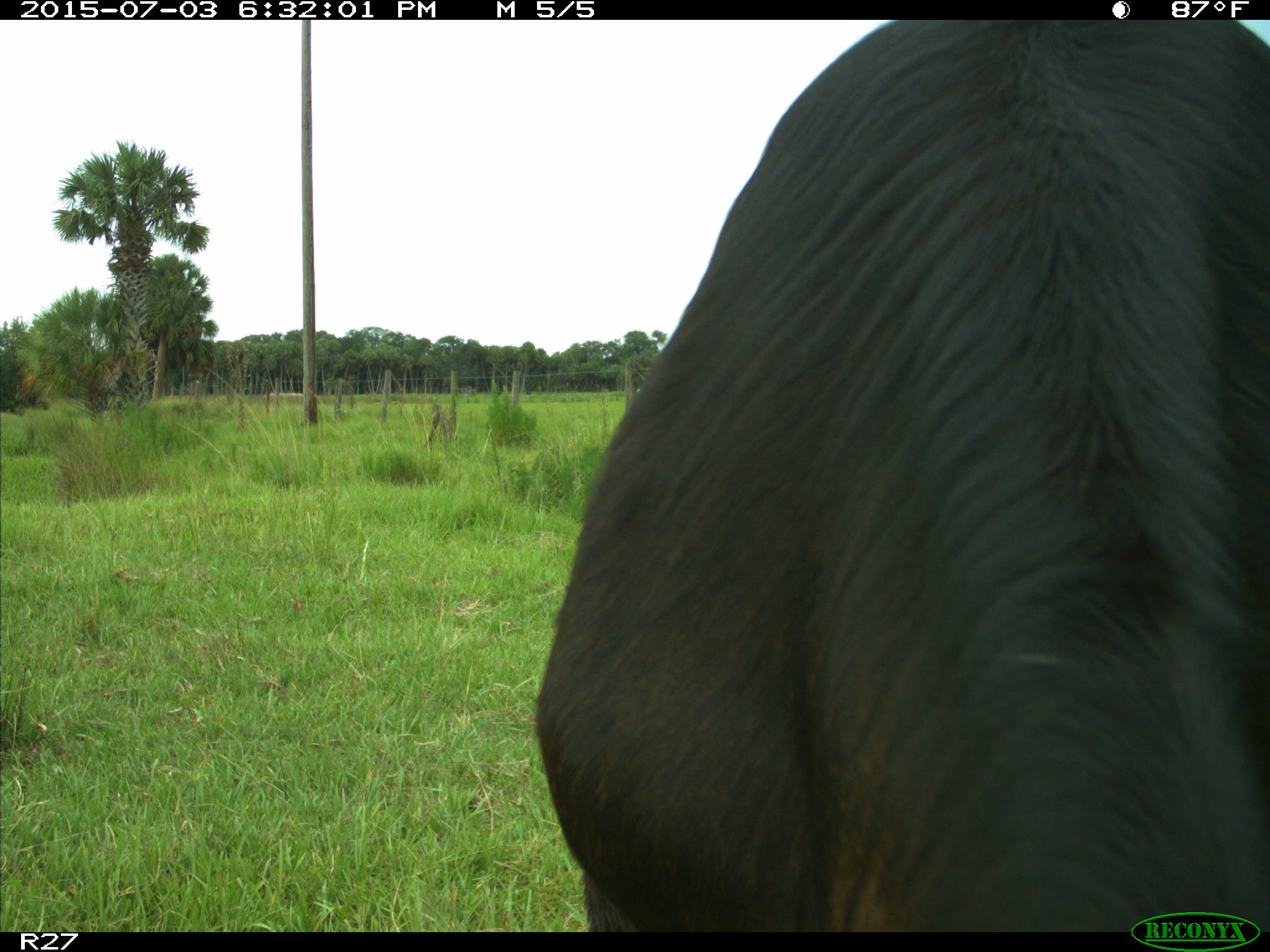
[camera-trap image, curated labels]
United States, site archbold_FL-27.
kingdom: Animalia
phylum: Chordata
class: Mammalia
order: Artiodactyla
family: Bovidae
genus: Bos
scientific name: Bos taurus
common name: domestic cow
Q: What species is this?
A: Bos taurus (domestic cow).